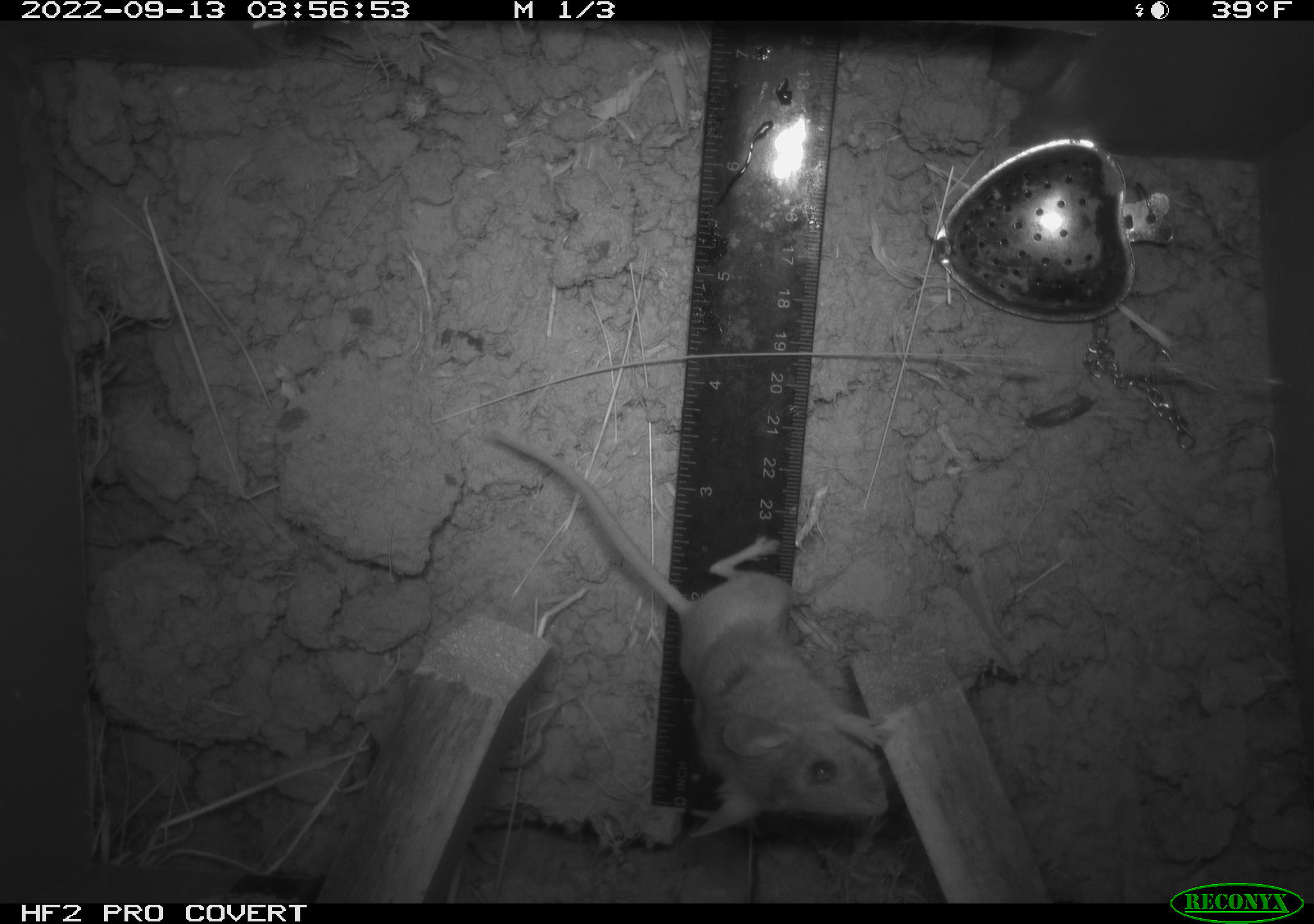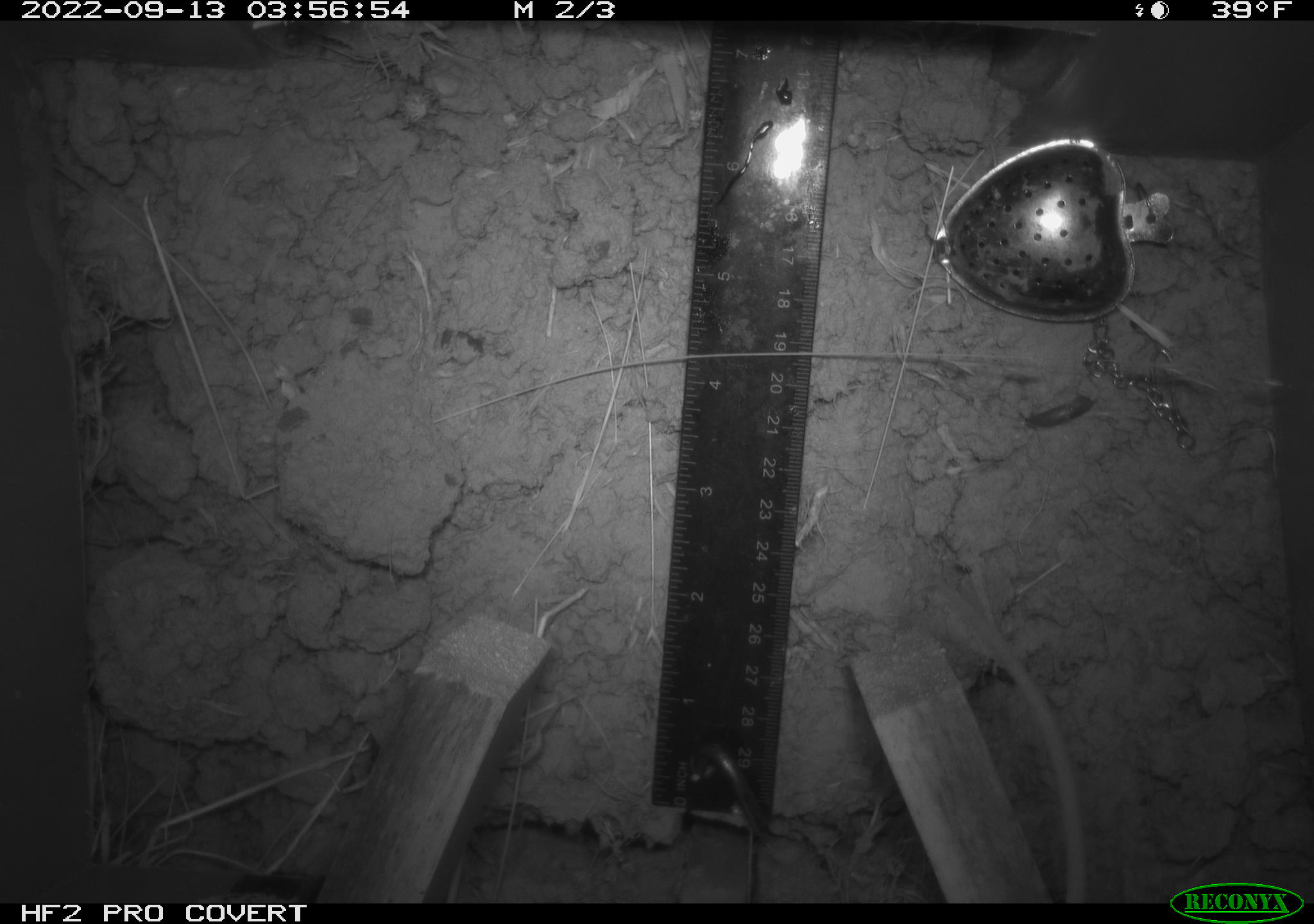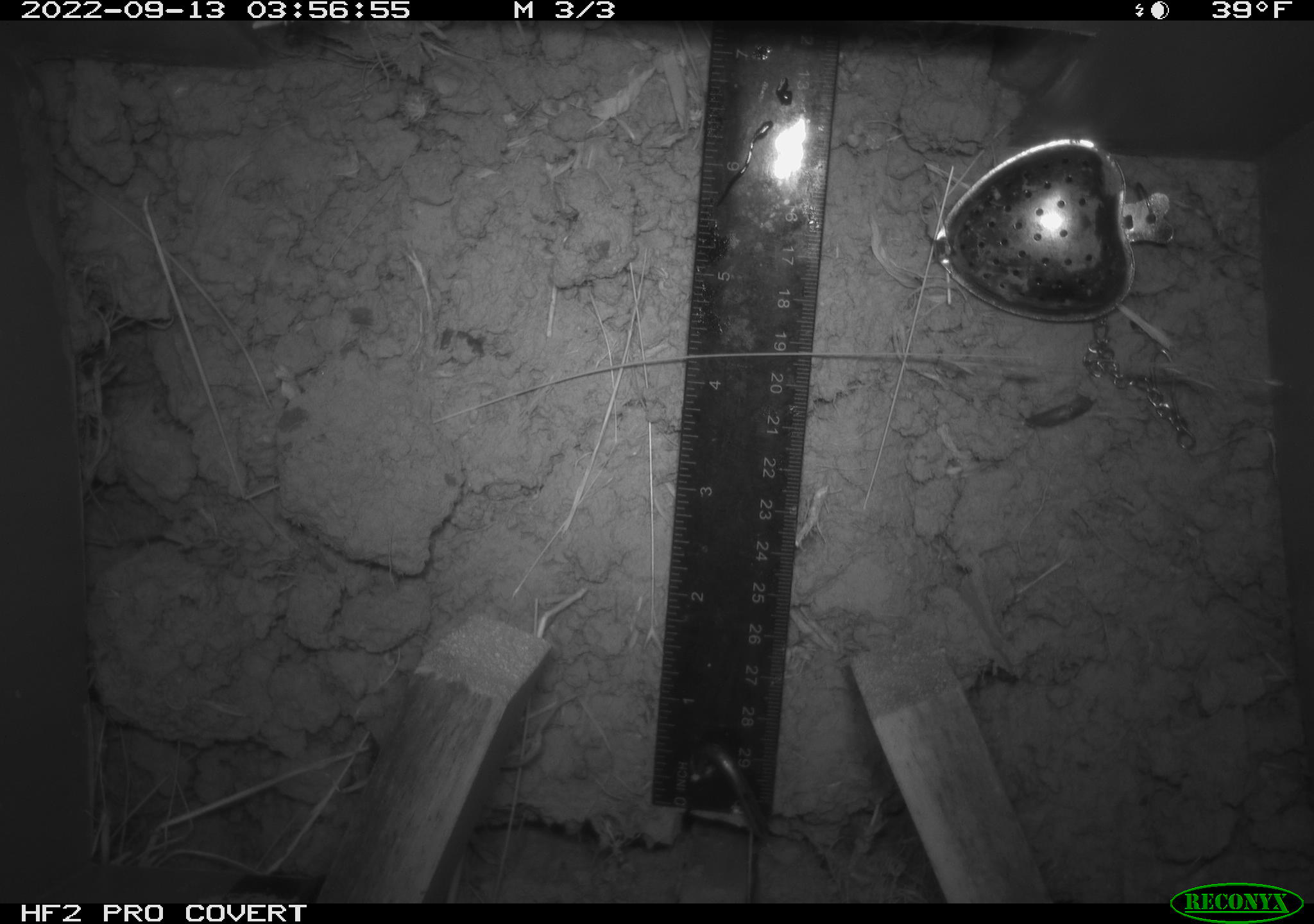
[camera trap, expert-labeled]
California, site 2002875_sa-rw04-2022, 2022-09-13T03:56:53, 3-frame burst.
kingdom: Animalia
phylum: Chordata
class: Mammalia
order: Rodentia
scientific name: Rodentia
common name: mouse species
Mouse species (Rodentia).